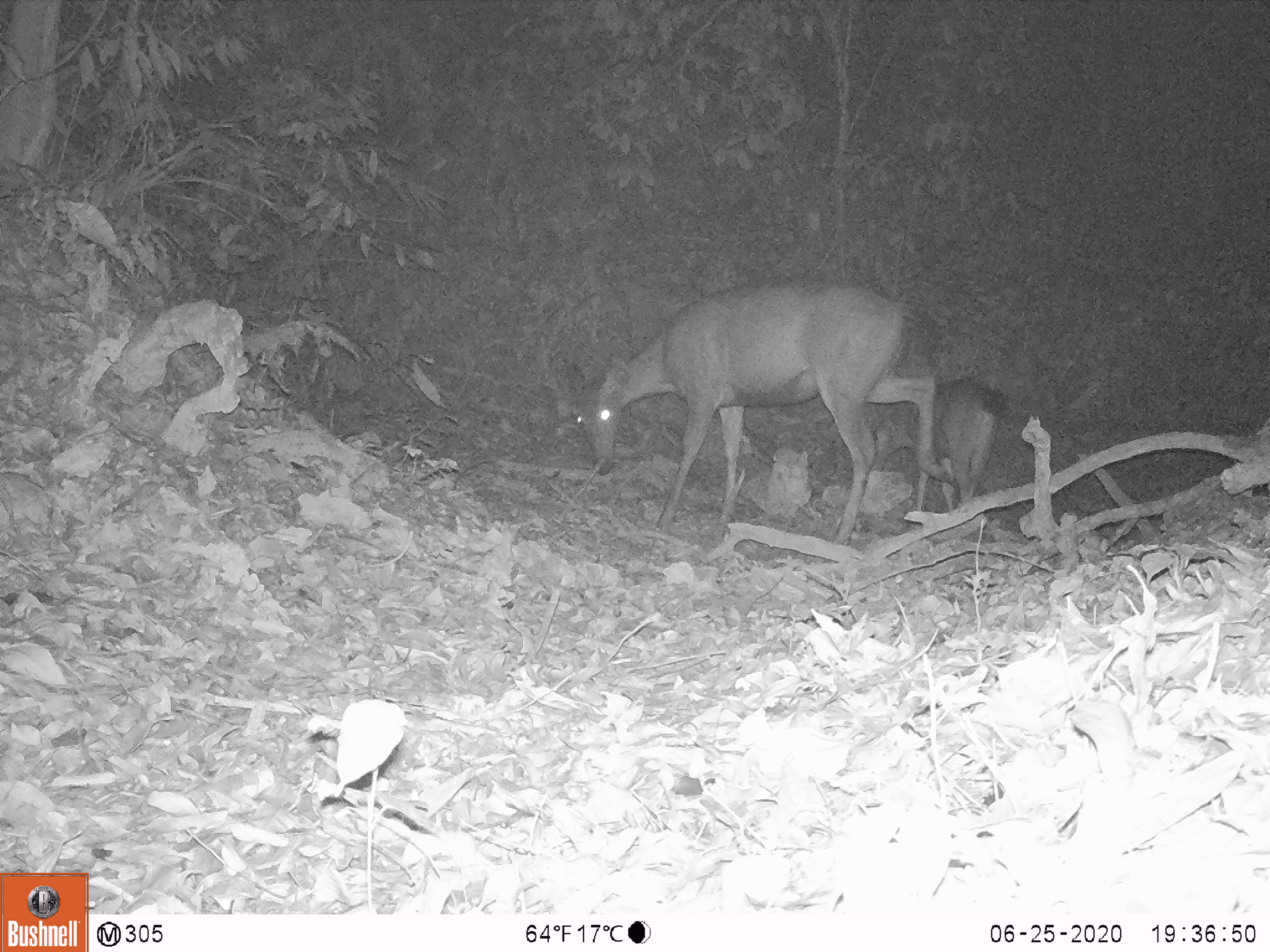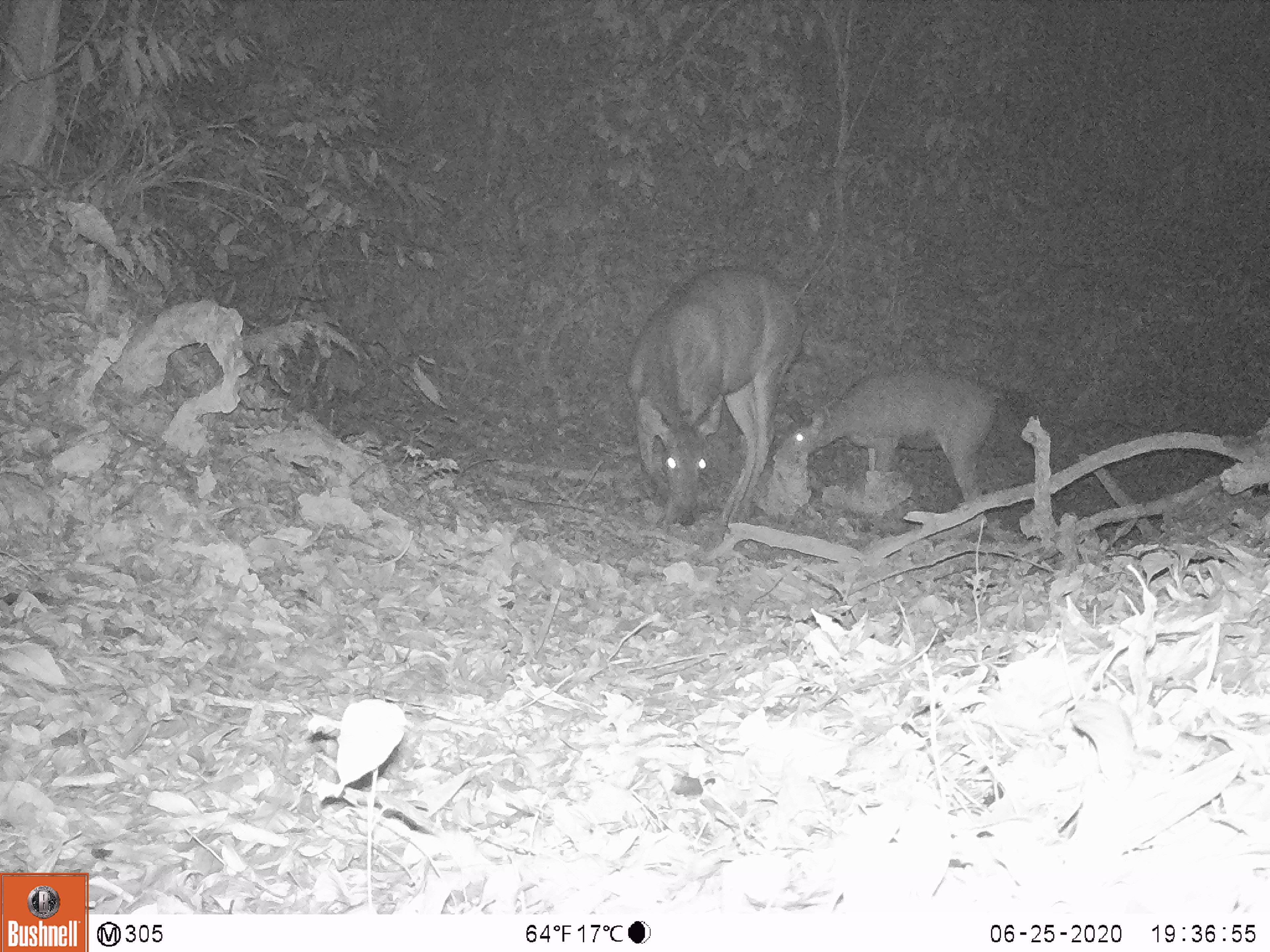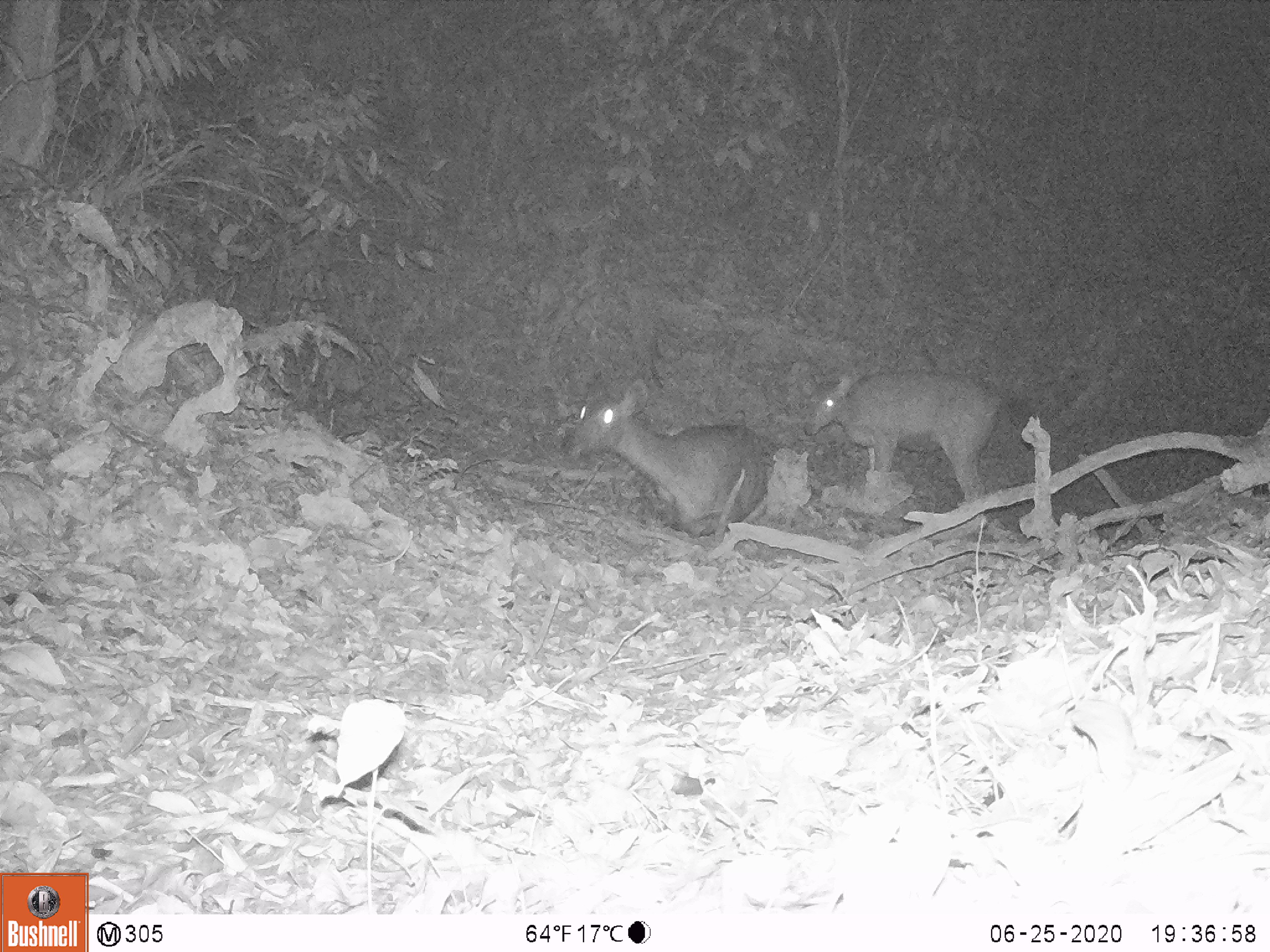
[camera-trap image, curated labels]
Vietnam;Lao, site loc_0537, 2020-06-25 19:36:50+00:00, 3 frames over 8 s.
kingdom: Animalia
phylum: Chordata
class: Mammalia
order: Artiodactyla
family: Cervidae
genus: Rusa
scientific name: Rusa unicolor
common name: sambar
Sambar (Rusa unicolor). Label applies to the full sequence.